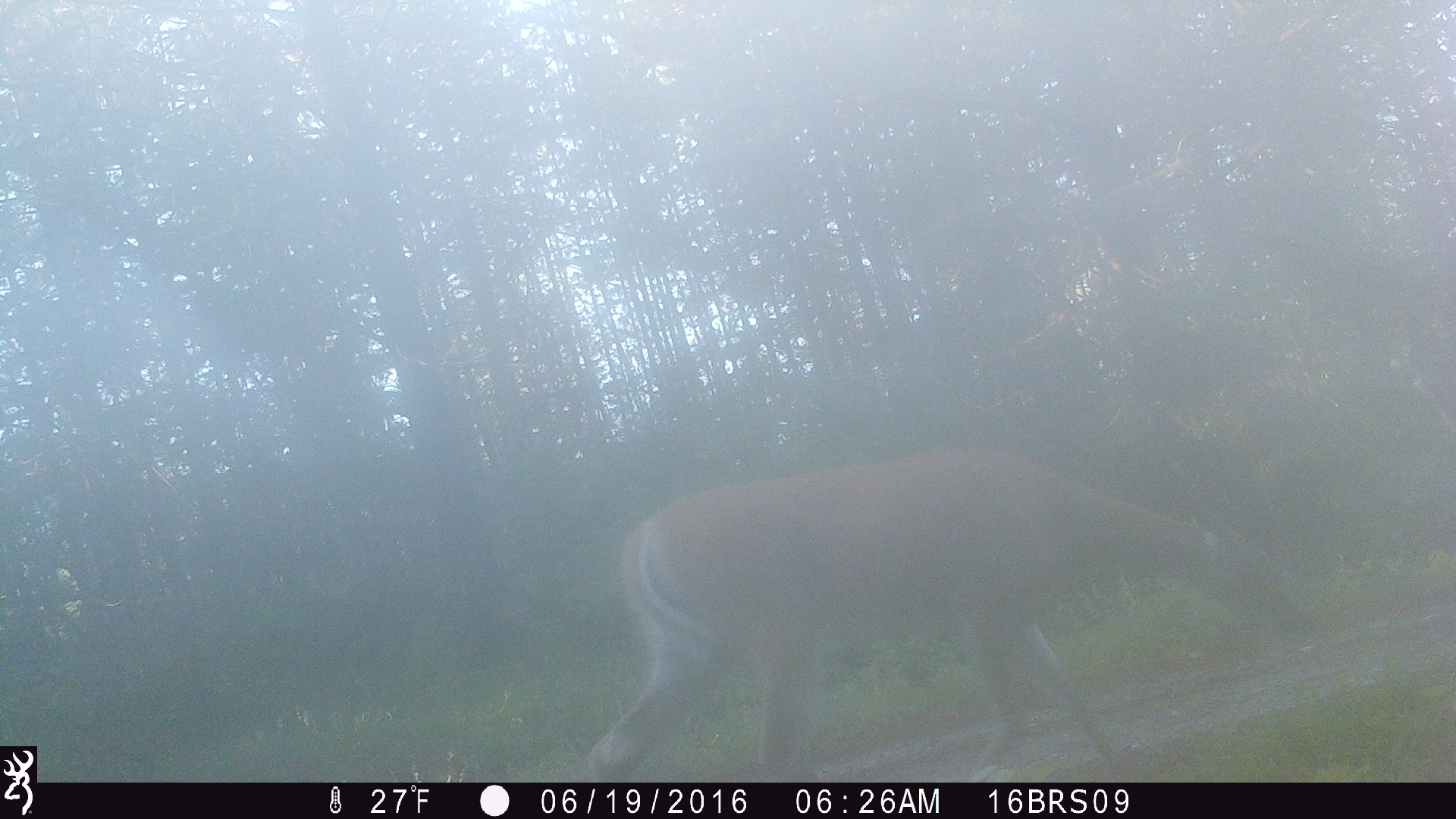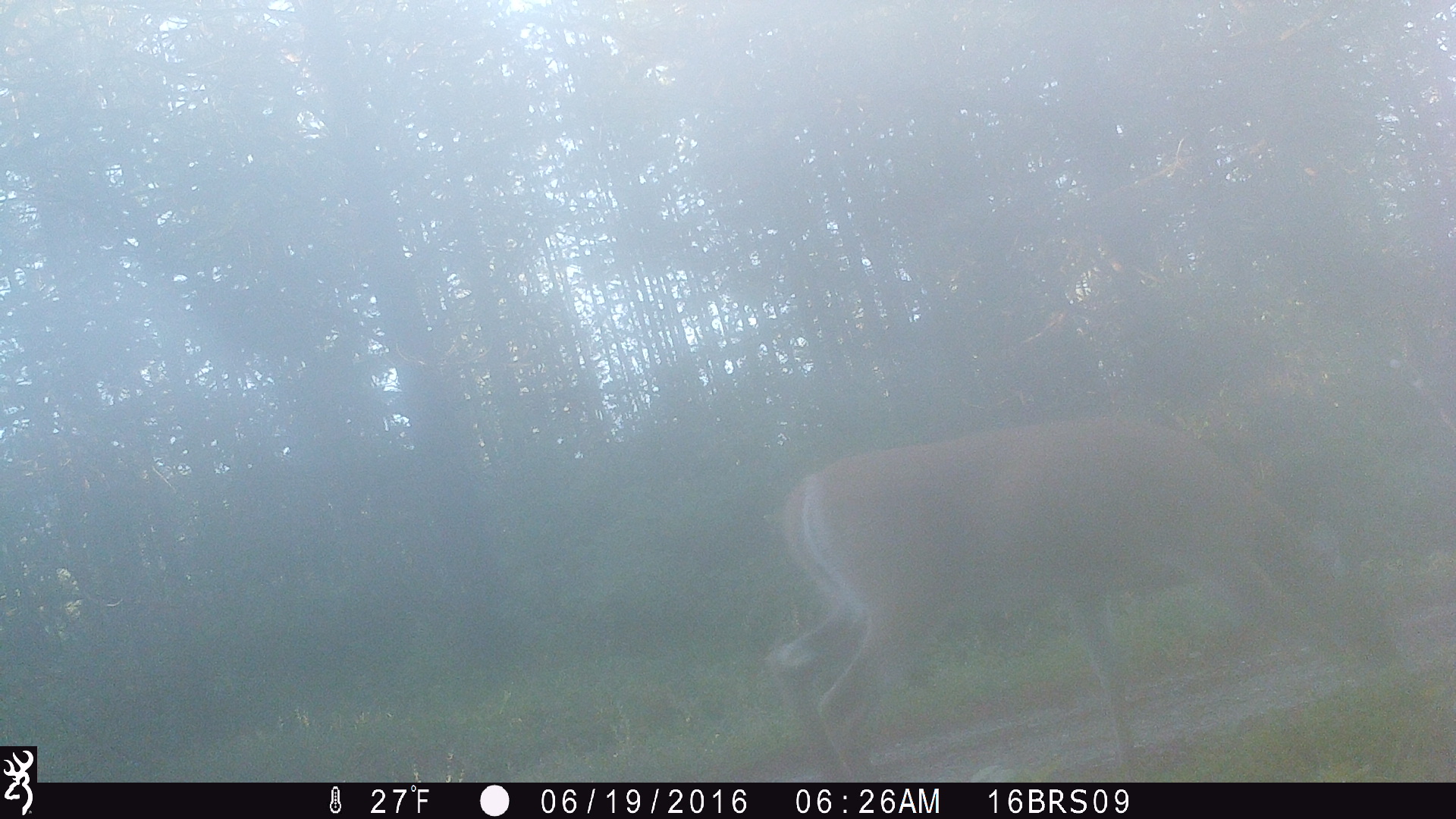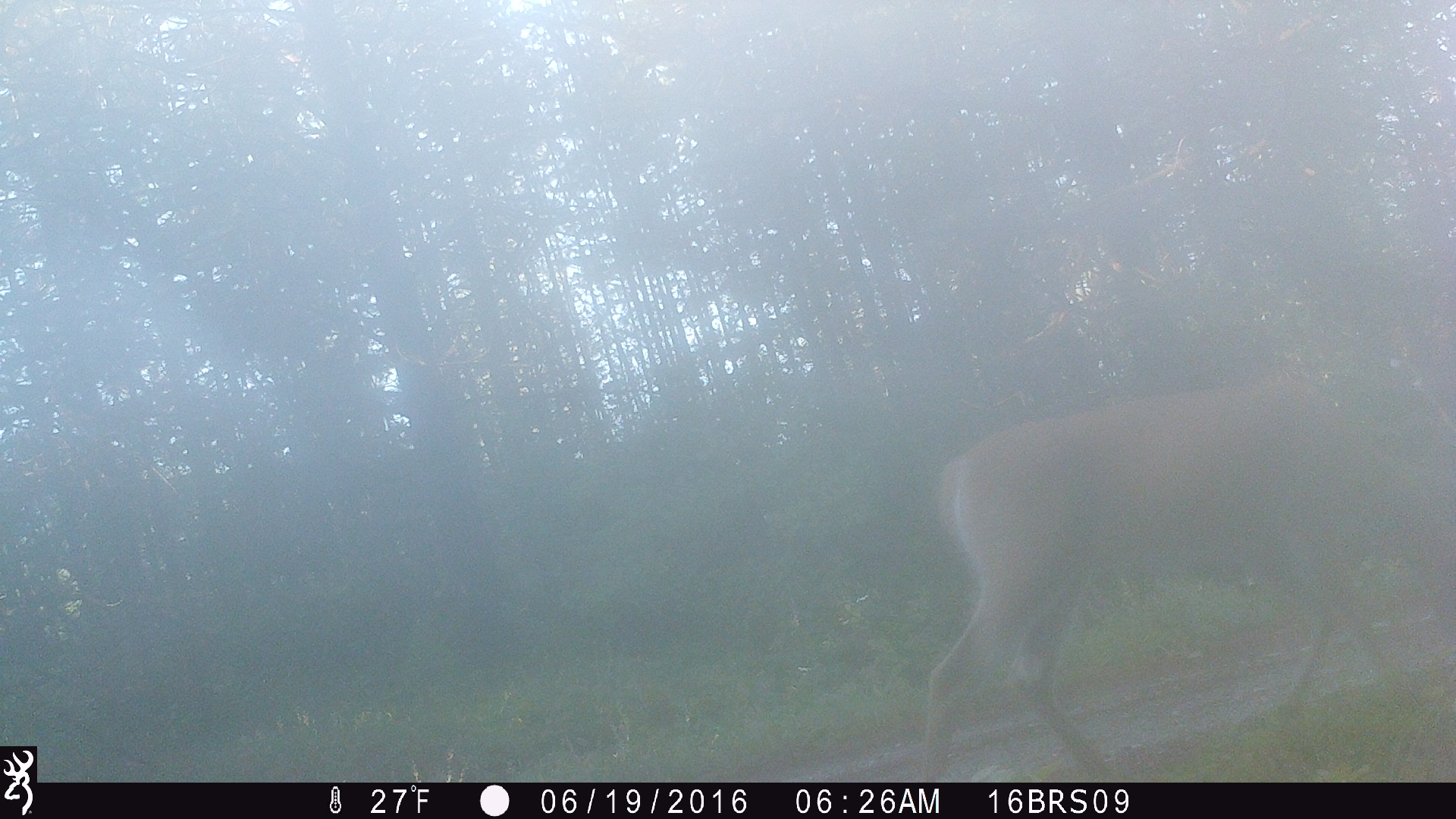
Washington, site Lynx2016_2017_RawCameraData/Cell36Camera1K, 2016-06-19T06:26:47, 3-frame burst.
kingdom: Animalia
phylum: Chordata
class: Mammalia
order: Artiodactyla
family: Cervidae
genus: Odocoileus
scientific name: Odocoileus virginianus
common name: white-tailed deer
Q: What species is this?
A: Odocoileus virginianus (white-tailed deer).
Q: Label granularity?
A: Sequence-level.